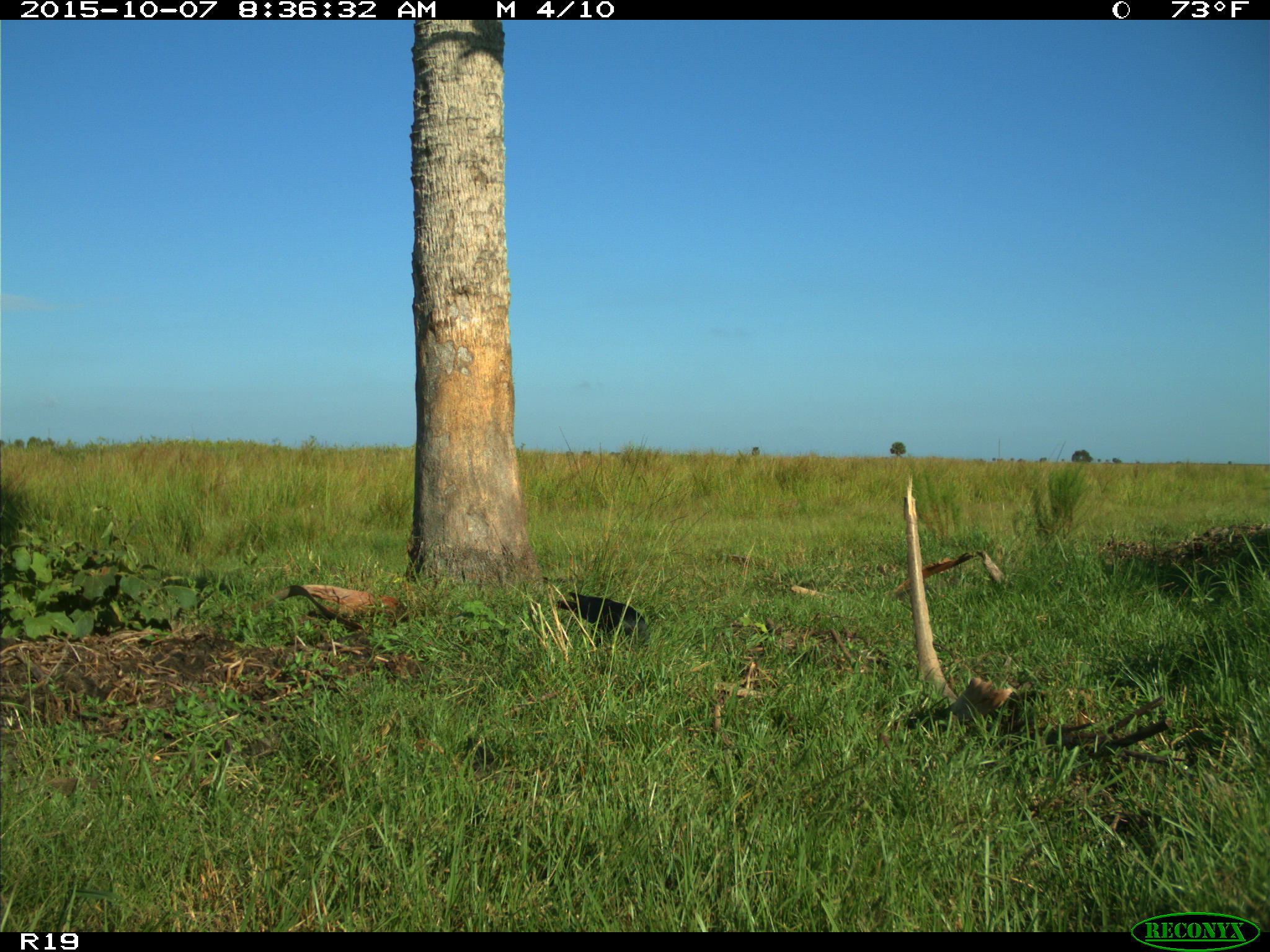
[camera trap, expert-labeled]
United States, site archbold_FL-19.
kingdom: Animalia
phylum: Chordata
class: Aves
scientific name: Aves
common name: birds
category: unidentified bird